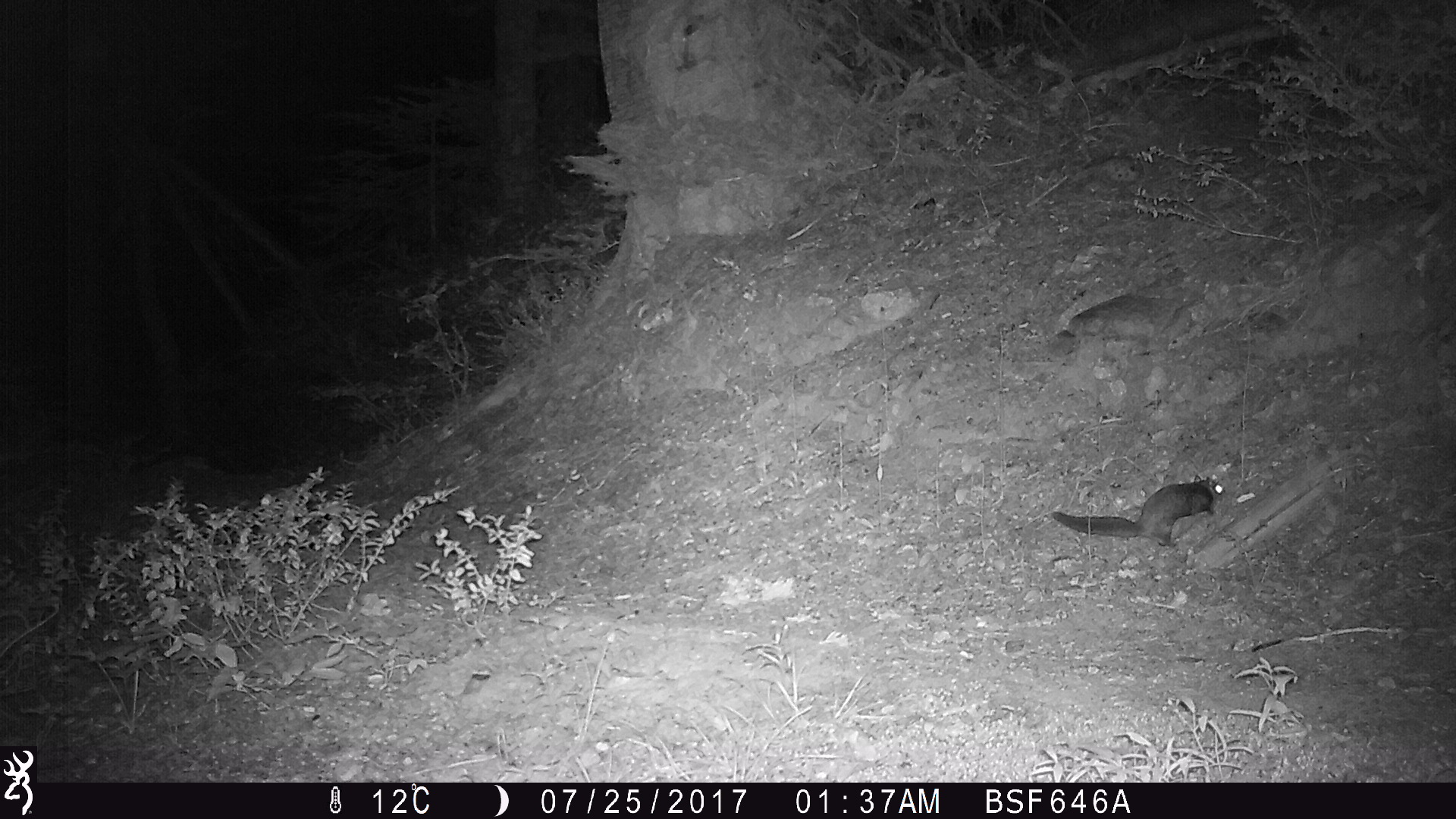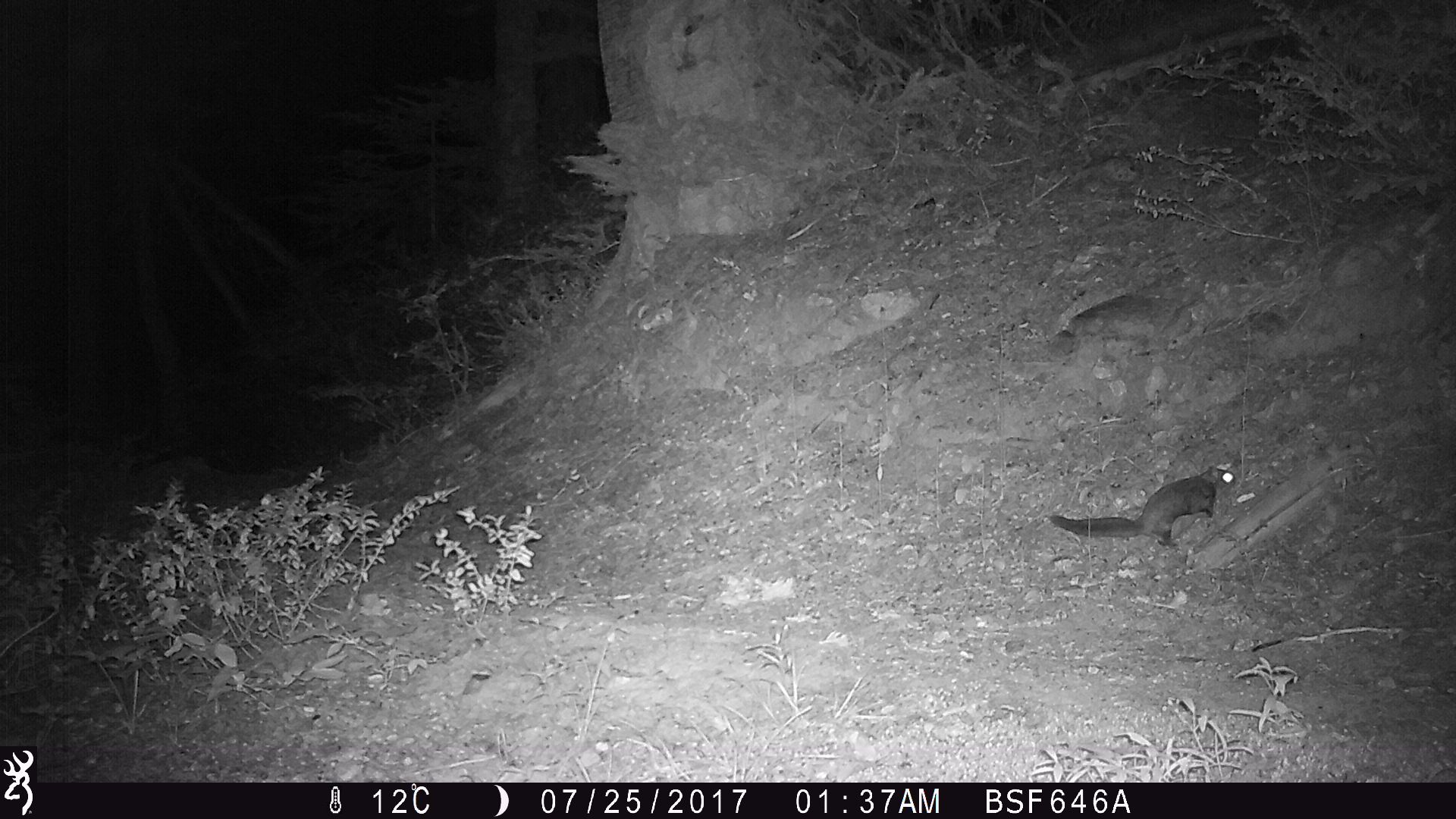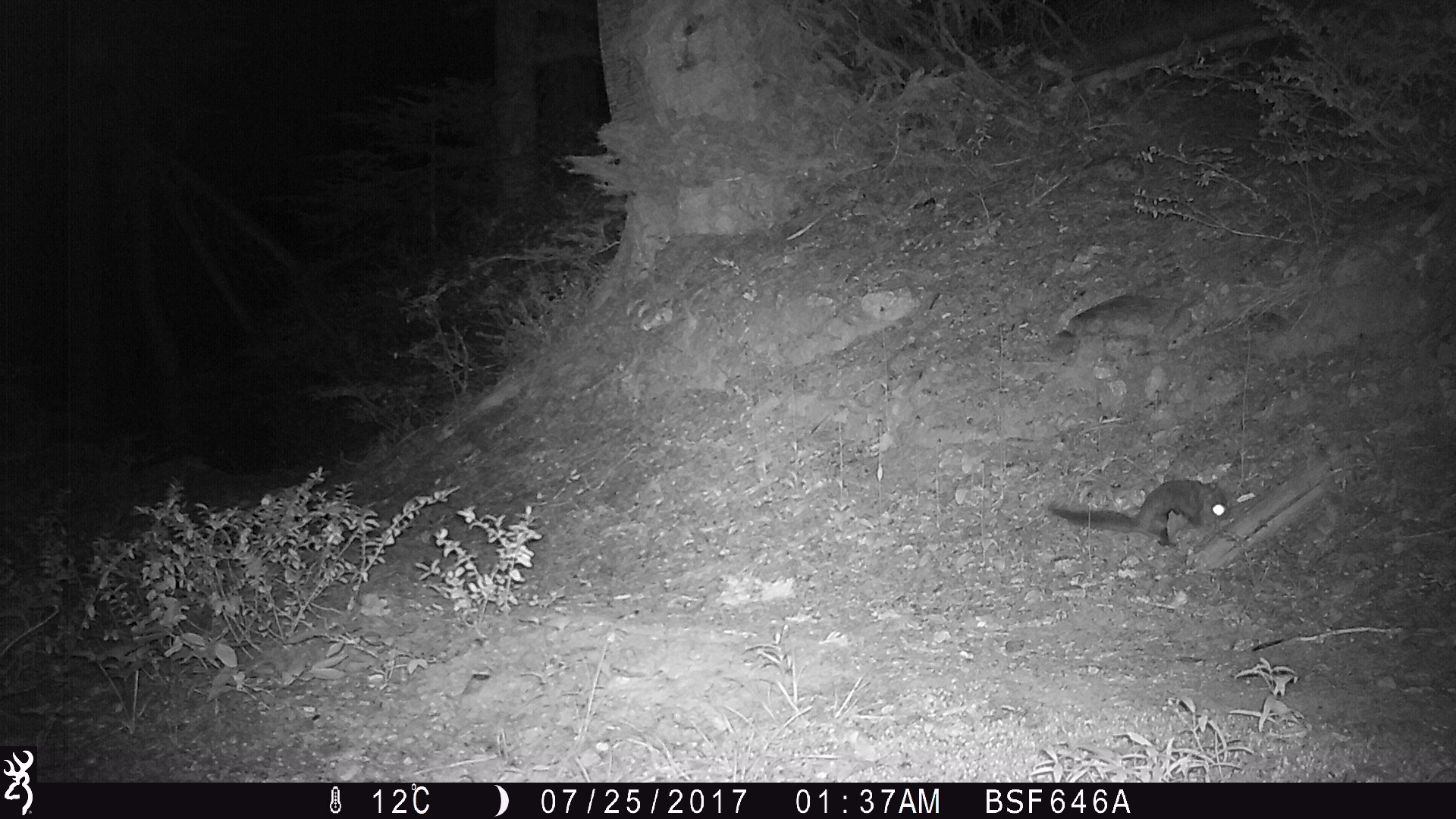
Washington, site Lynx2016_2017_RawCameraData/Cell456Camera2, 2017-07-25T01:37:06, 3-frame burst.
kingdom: Animalia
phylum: Chordata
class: Mammalia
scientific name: Mammalia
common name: small mammal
Small mammal (Mammalia). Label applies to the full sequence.